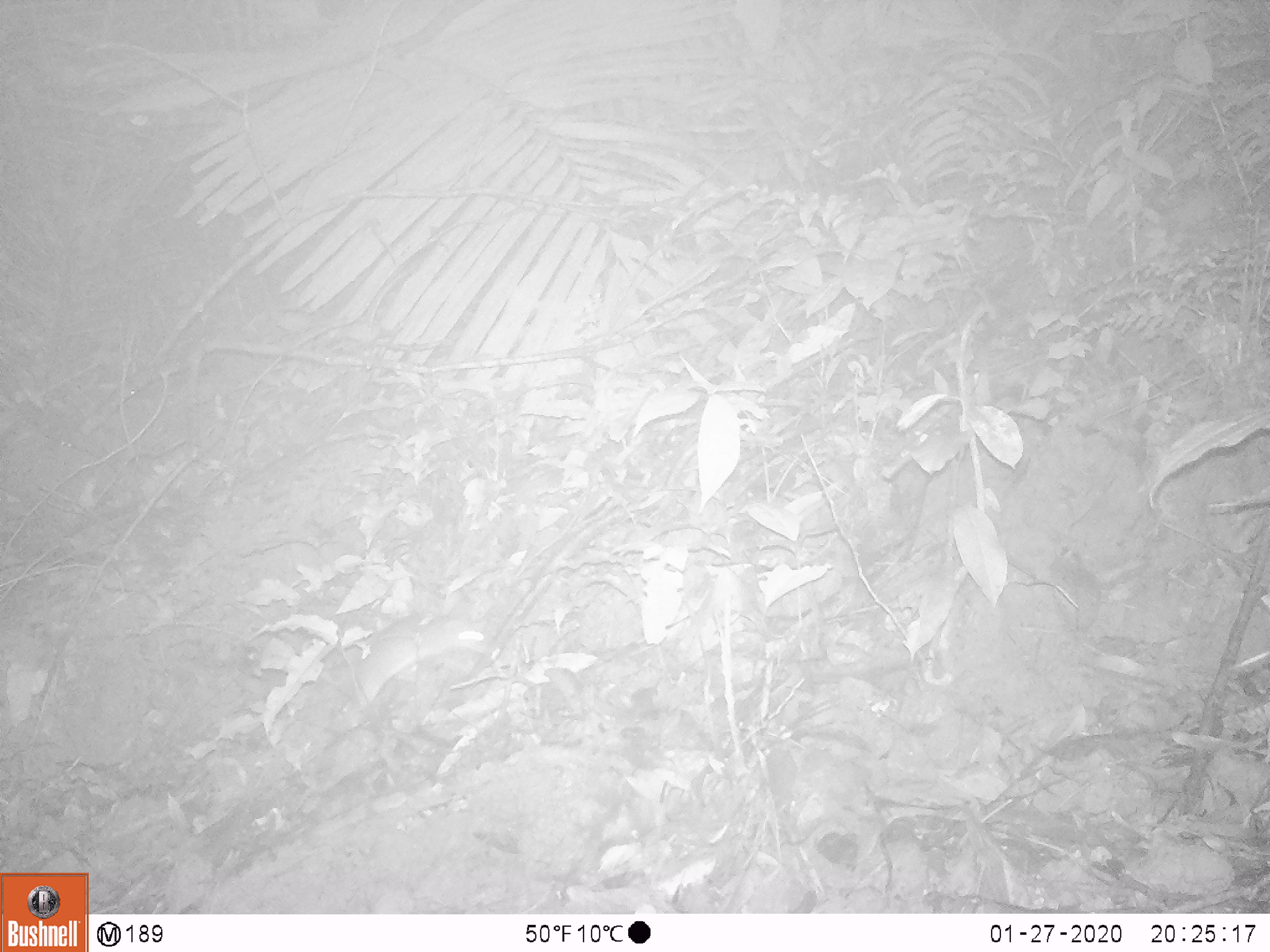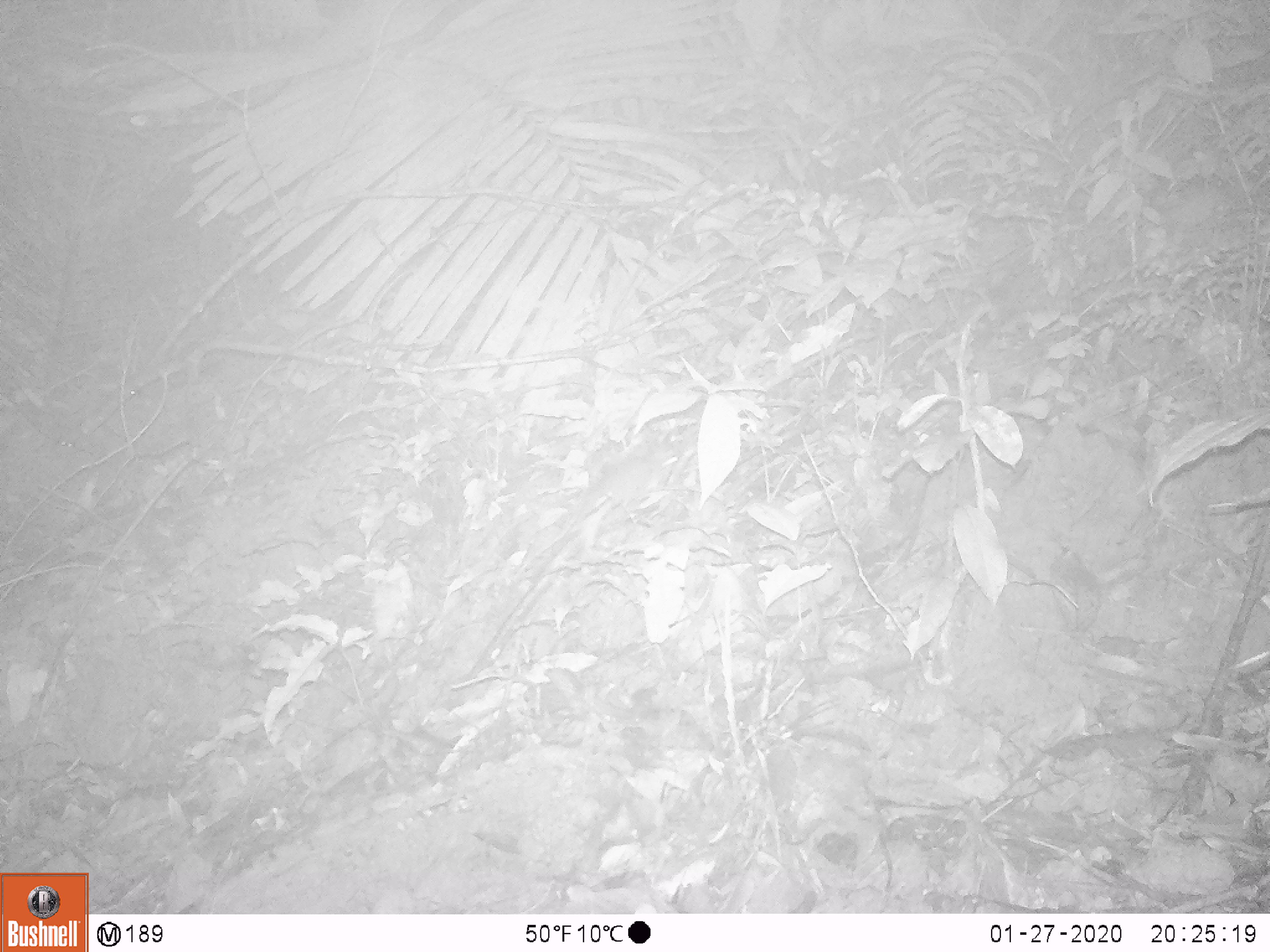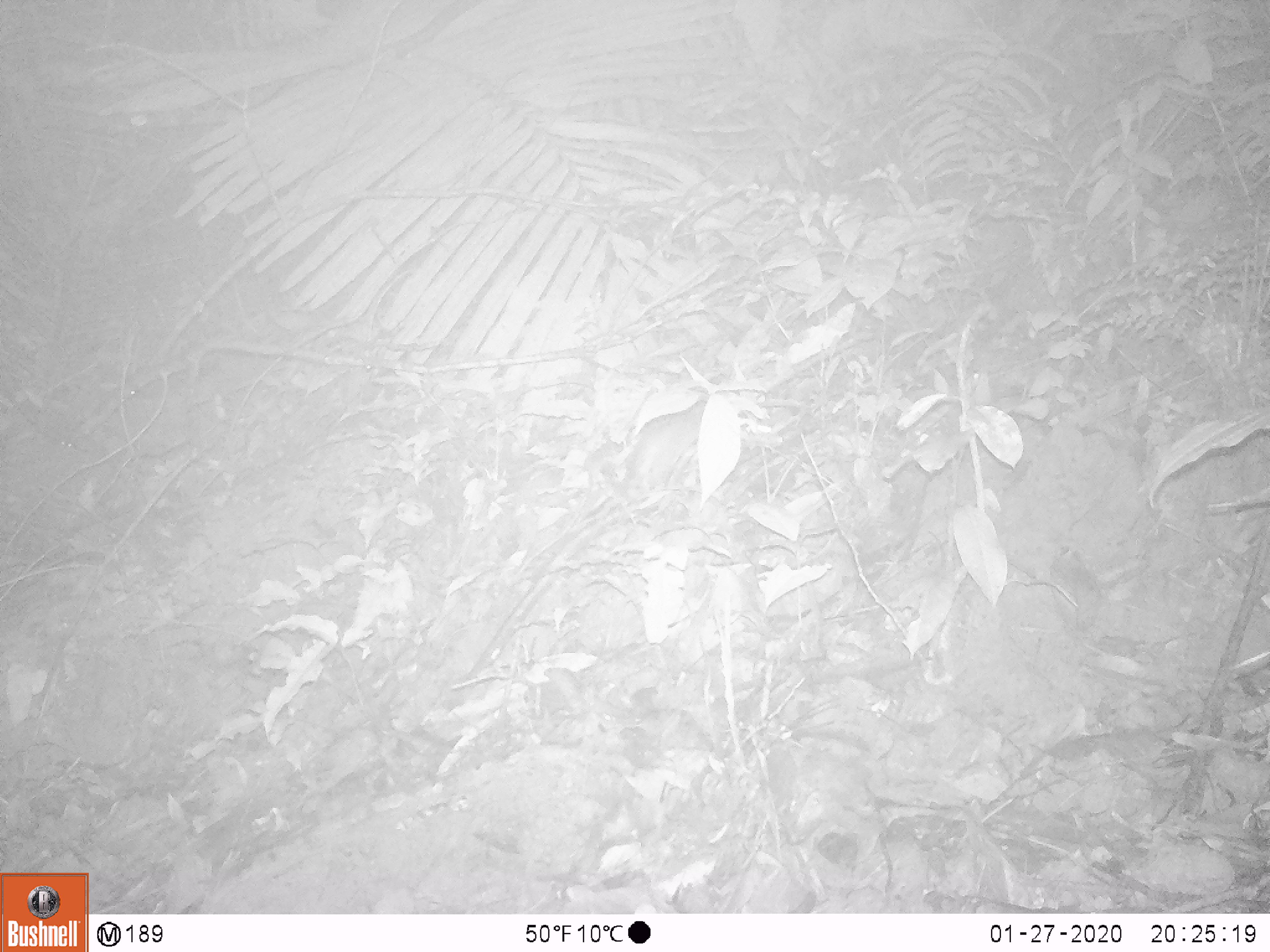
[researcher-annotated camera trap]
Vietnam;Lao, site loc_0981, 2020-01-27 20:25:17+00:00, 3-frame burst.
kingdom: Animalia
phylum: Chordata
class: Mammalia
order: Rodentia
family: Muridae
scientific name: Muridae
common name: old-world mice and rats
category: unidentified murid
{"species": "unidentified murid (old-world mice and rats) (Muridae)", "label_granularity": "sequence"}